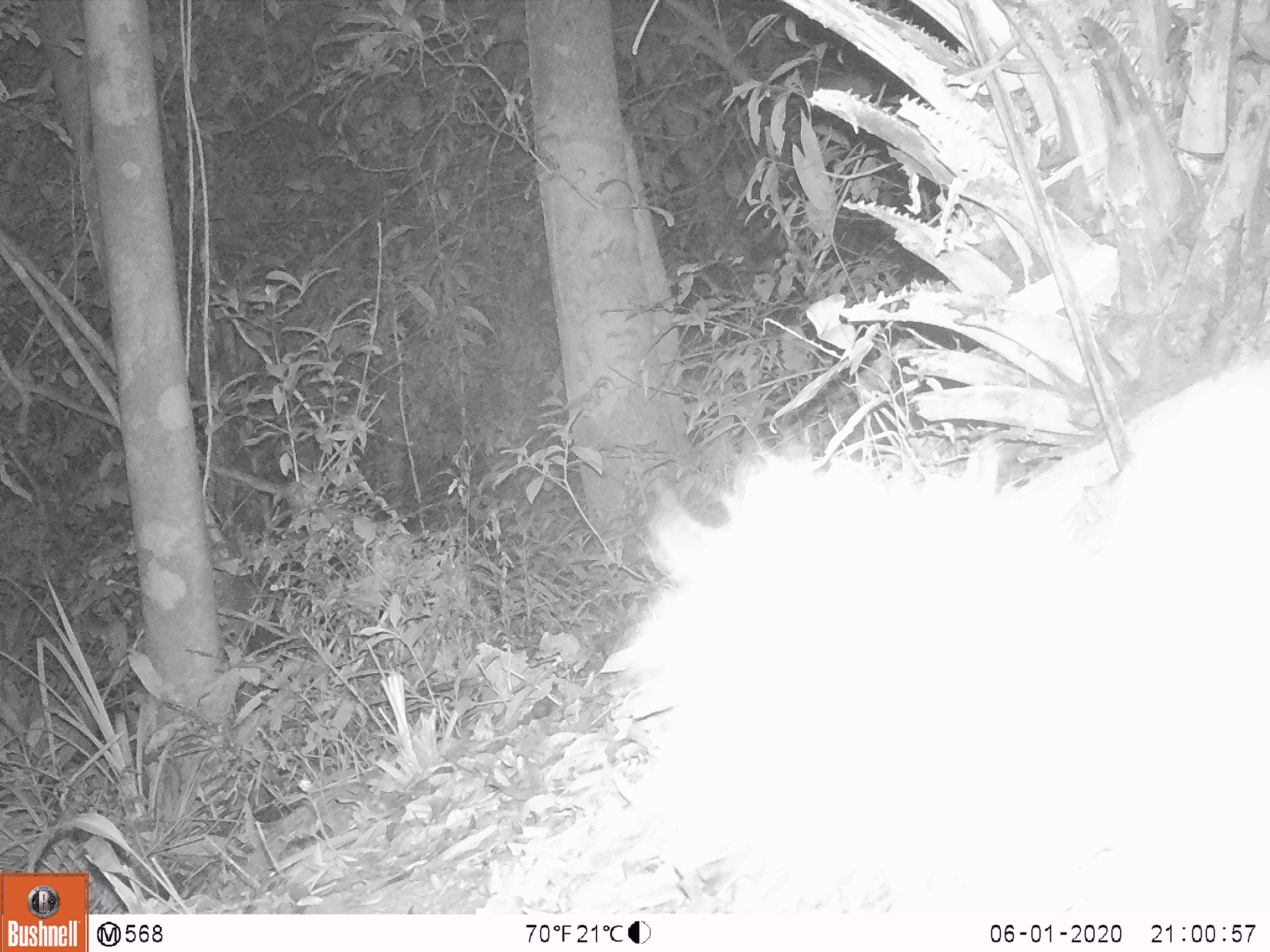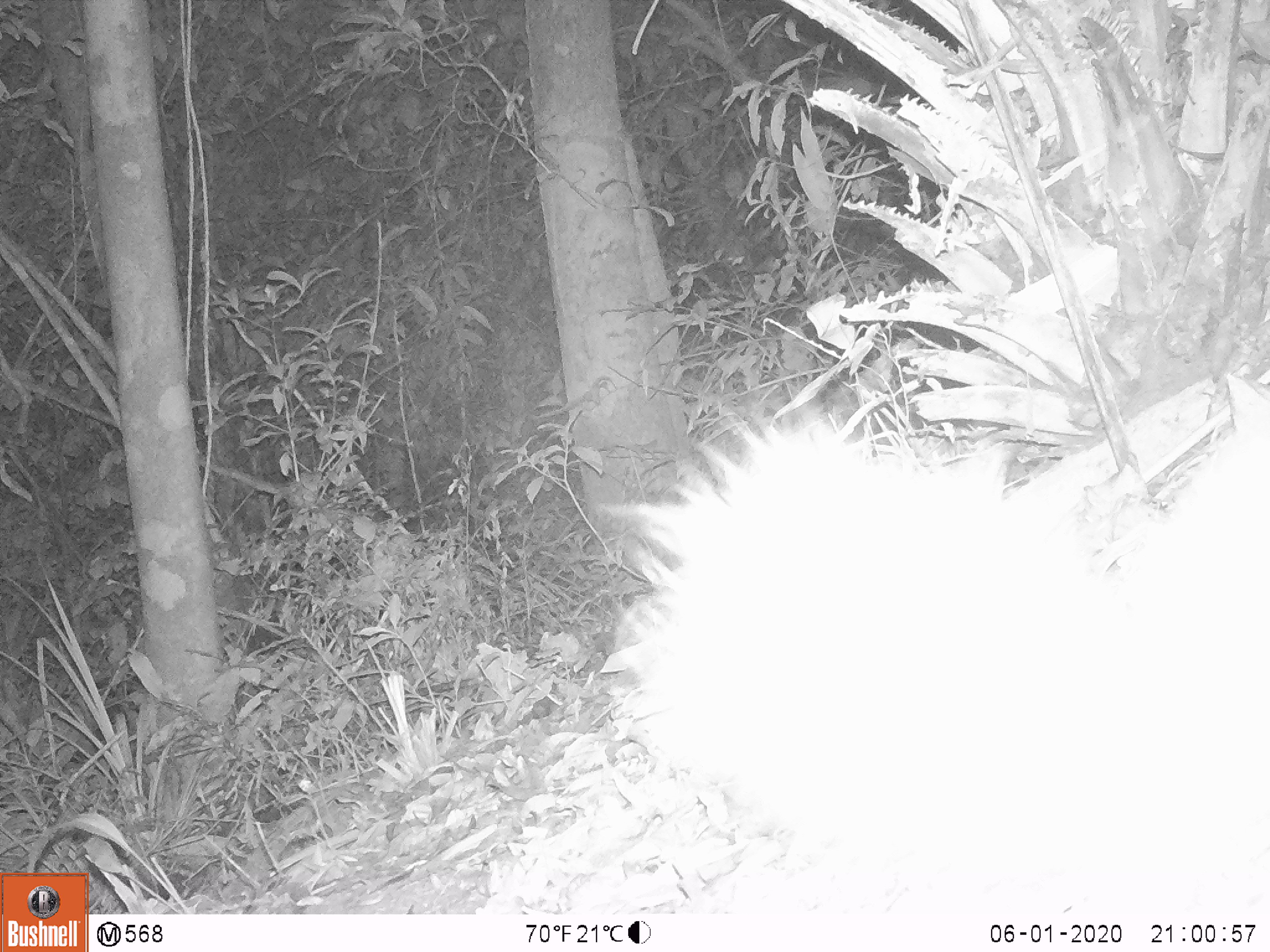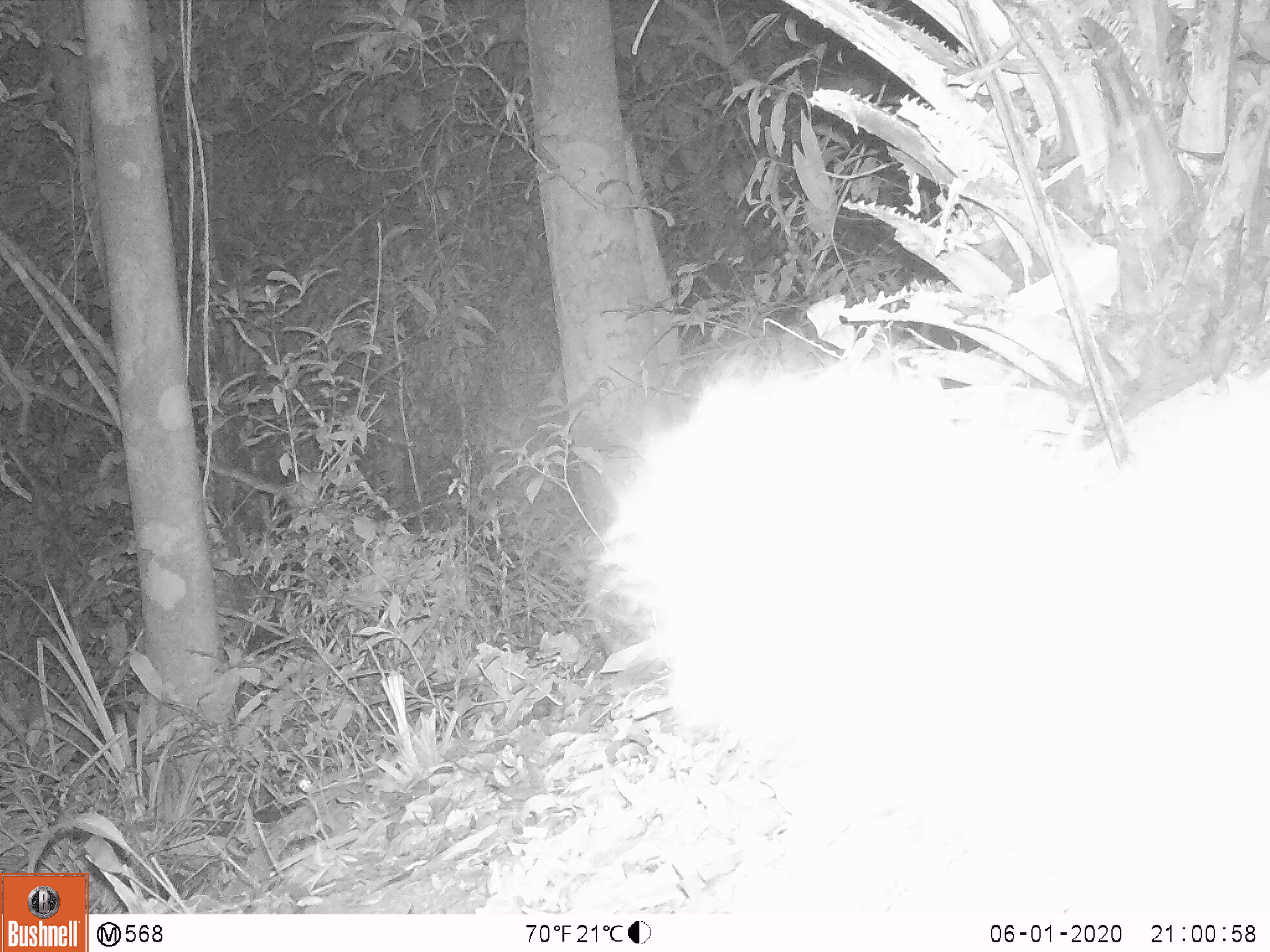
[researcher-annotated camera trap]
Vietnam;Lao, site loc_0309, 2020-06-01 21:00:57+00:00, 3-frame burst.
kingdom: Animalia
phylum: Chordata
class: Mammalia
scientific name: Mammalia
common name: mammal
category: unidentified small mammal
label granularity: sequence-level